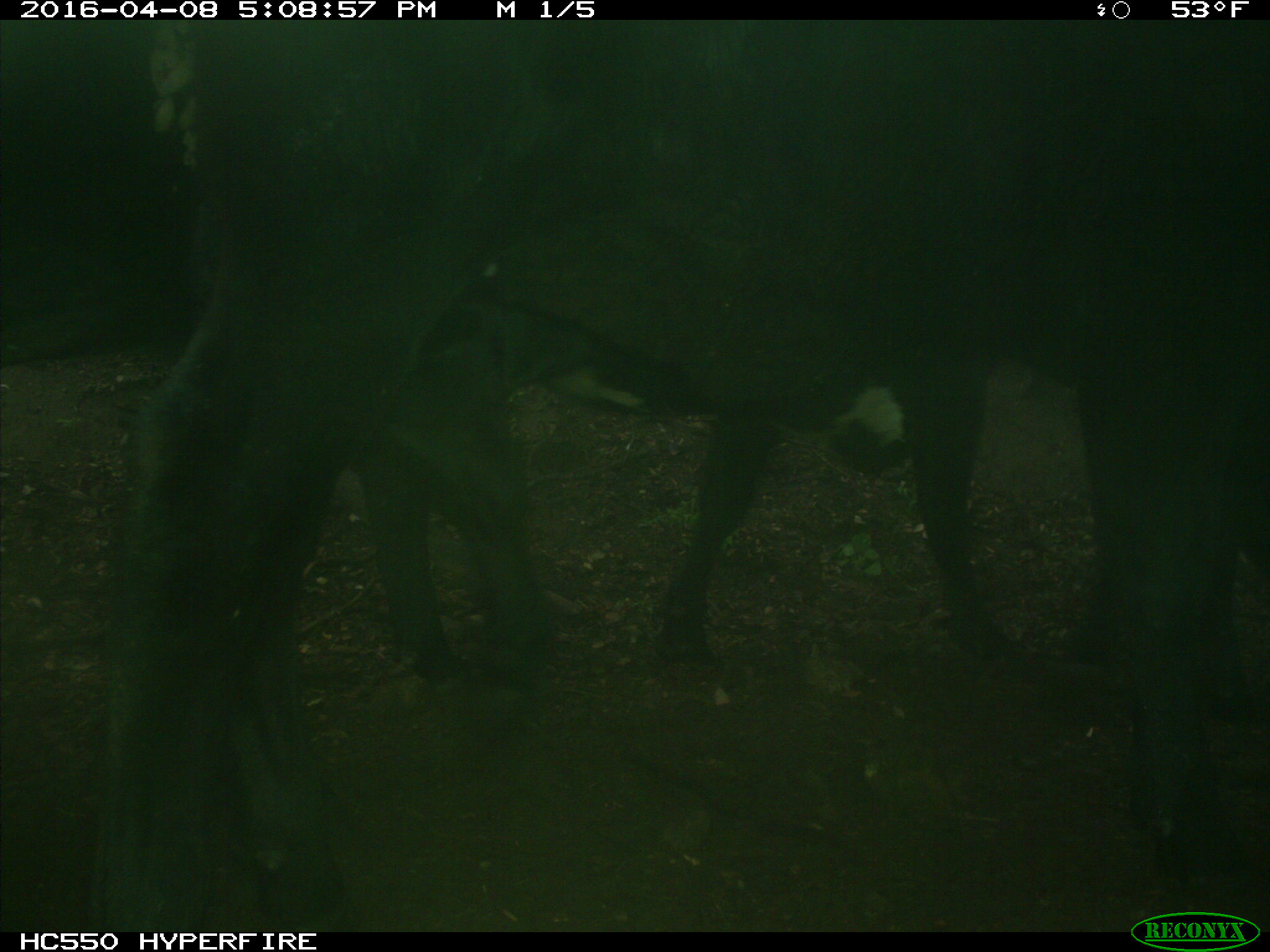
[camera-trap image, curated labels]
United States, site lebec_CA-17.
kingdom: Animalia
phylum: Chordata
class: Mammalia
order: Artiodactyla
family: Bovidae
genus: Bos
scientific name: Bos taurus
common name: domestic cow